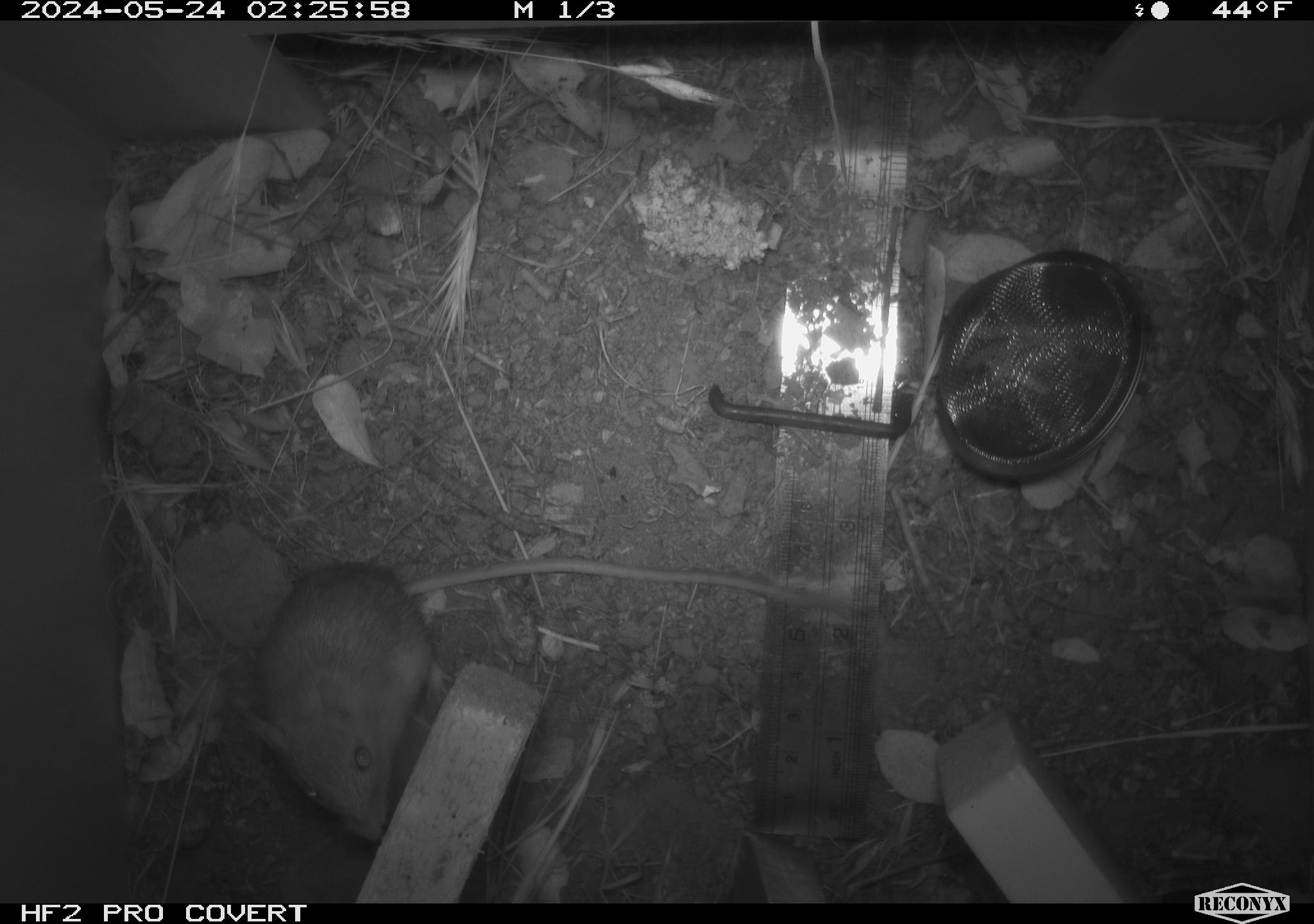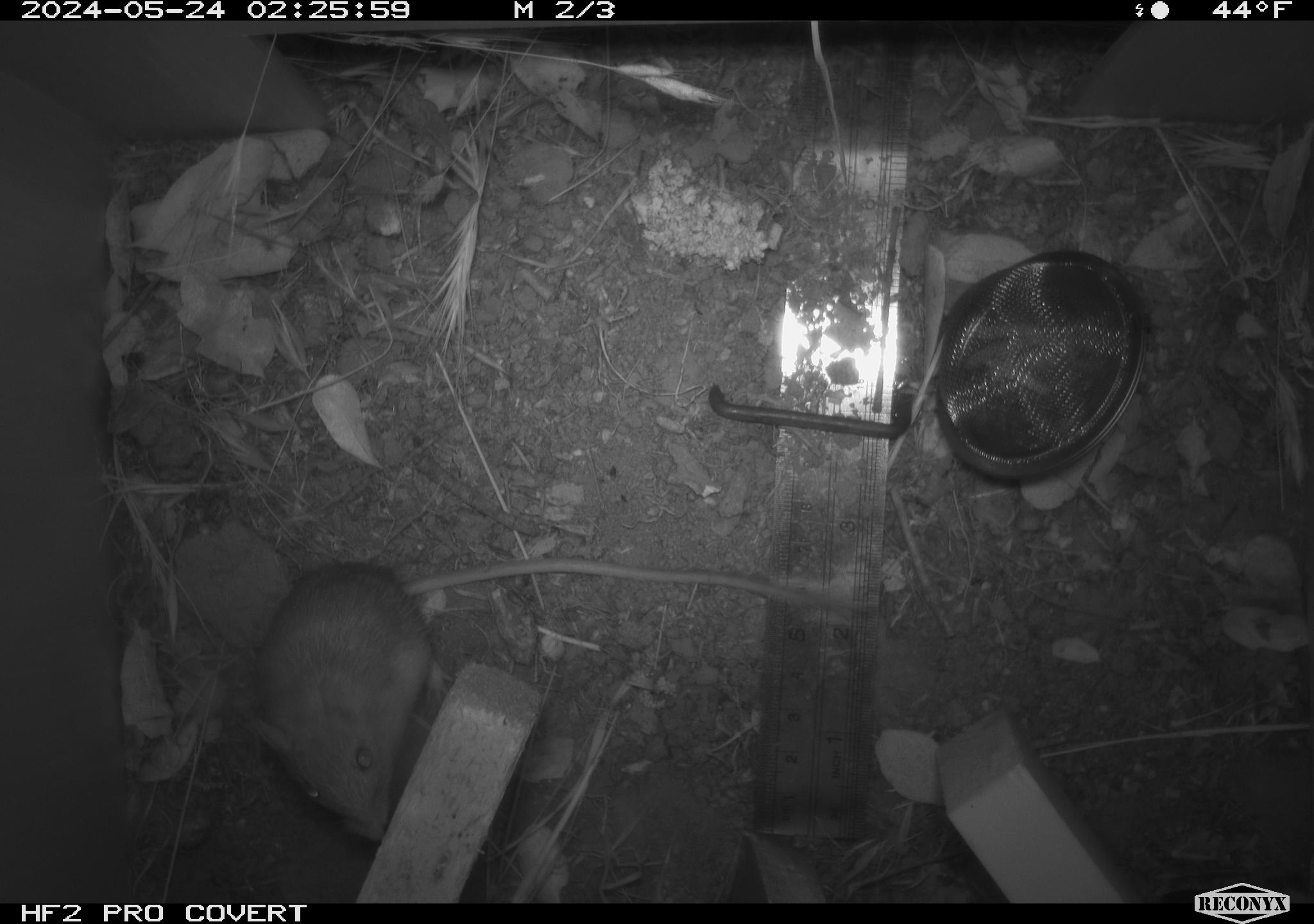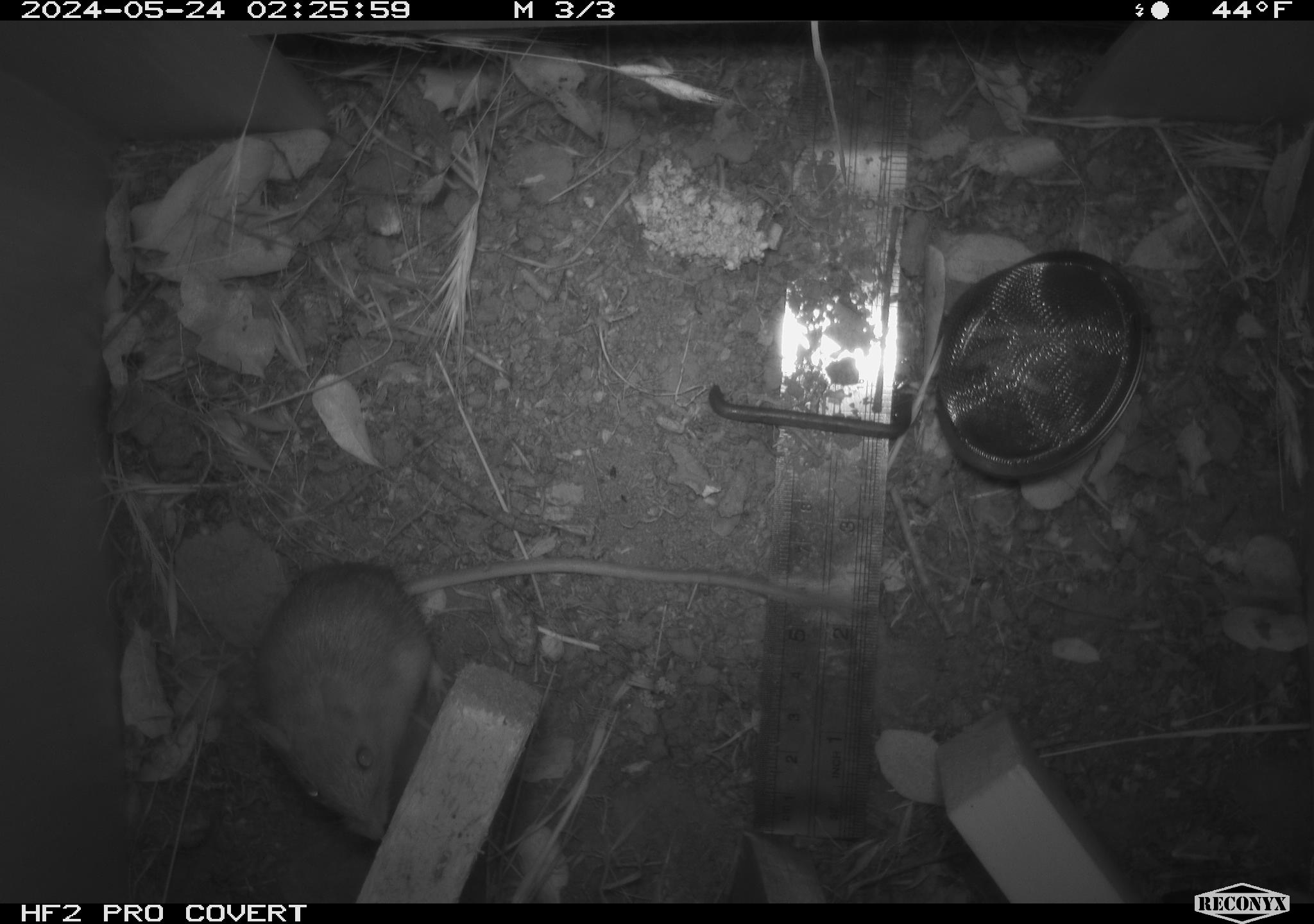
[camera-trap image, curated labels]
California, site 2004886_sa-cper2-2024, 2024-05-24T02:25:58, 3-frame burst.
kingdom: Animalia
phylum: Chordata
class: Mammalia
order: Rodentia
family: Heteromyidae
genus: Dipodomys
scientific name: Dipodomys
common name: kangaroo rats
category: dipodomys species